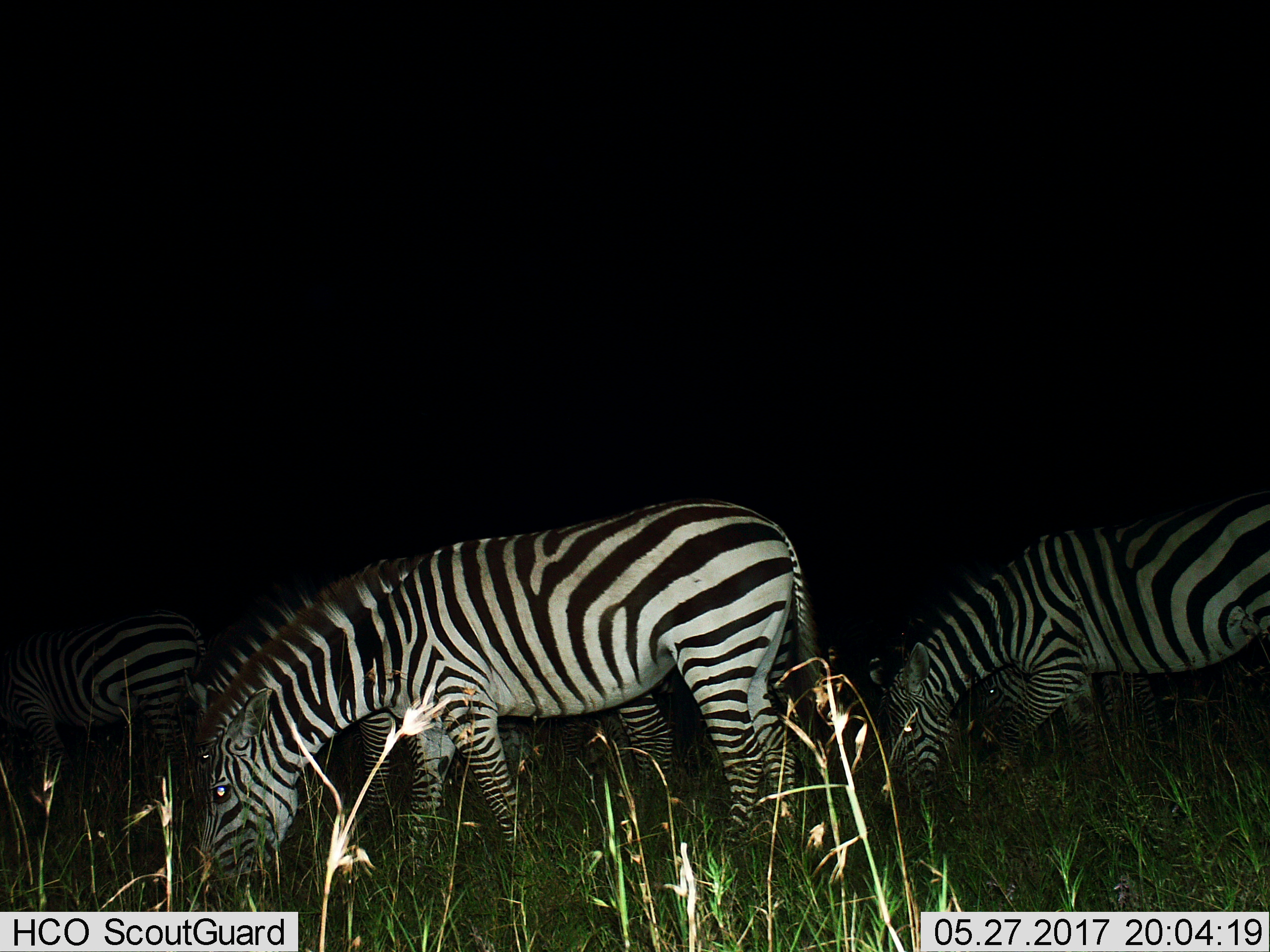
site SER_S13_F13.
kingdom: Animalia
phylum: Chordata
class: Mammalia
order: Perissodactyla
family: Equidae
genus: Equus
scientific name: Equus quagga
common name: plains zebra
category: zebraplains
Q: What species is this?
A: Zebraplains (plains zebra) (Equus quagga).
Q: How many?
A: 4.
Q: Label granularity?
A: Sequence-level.